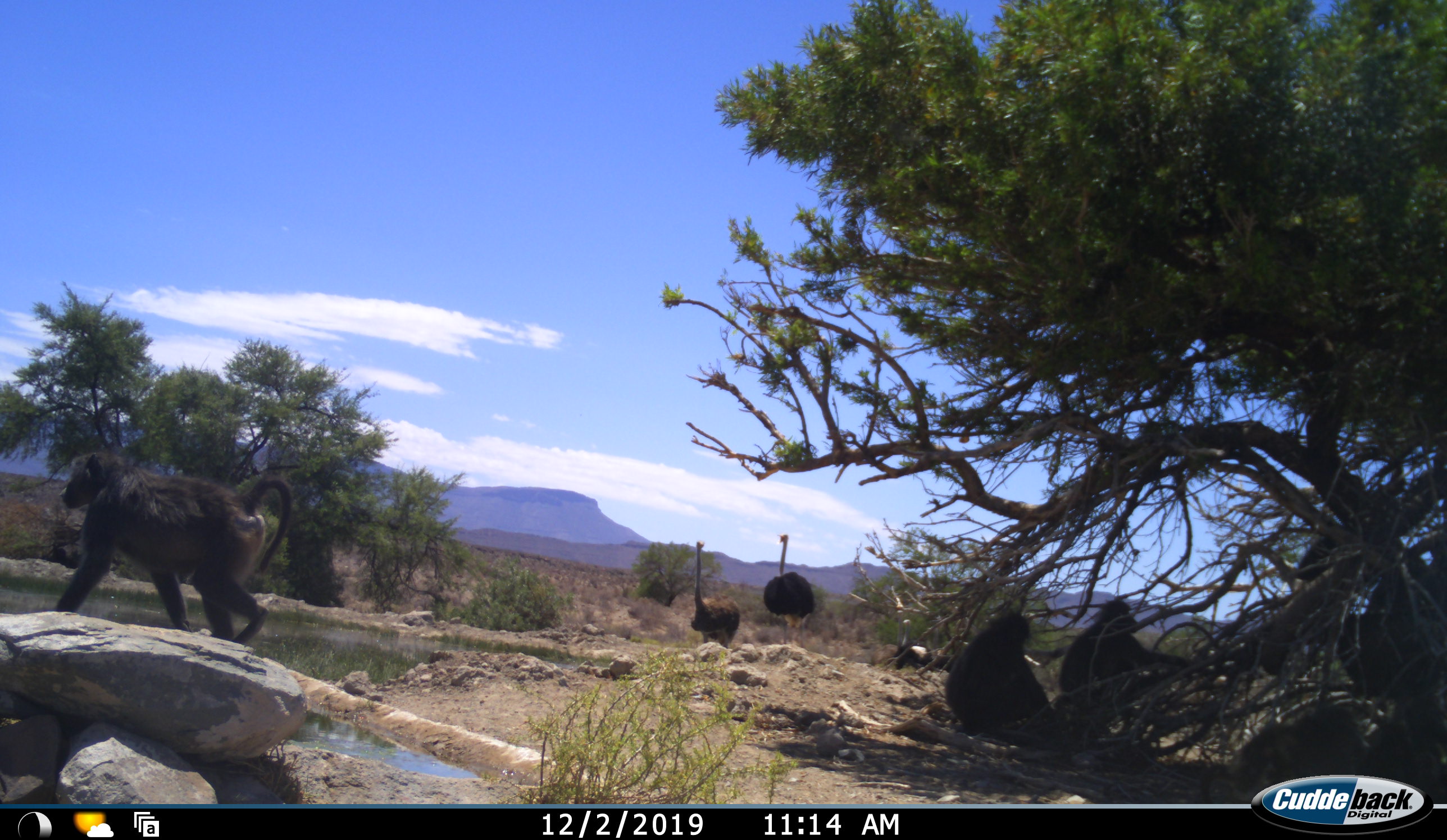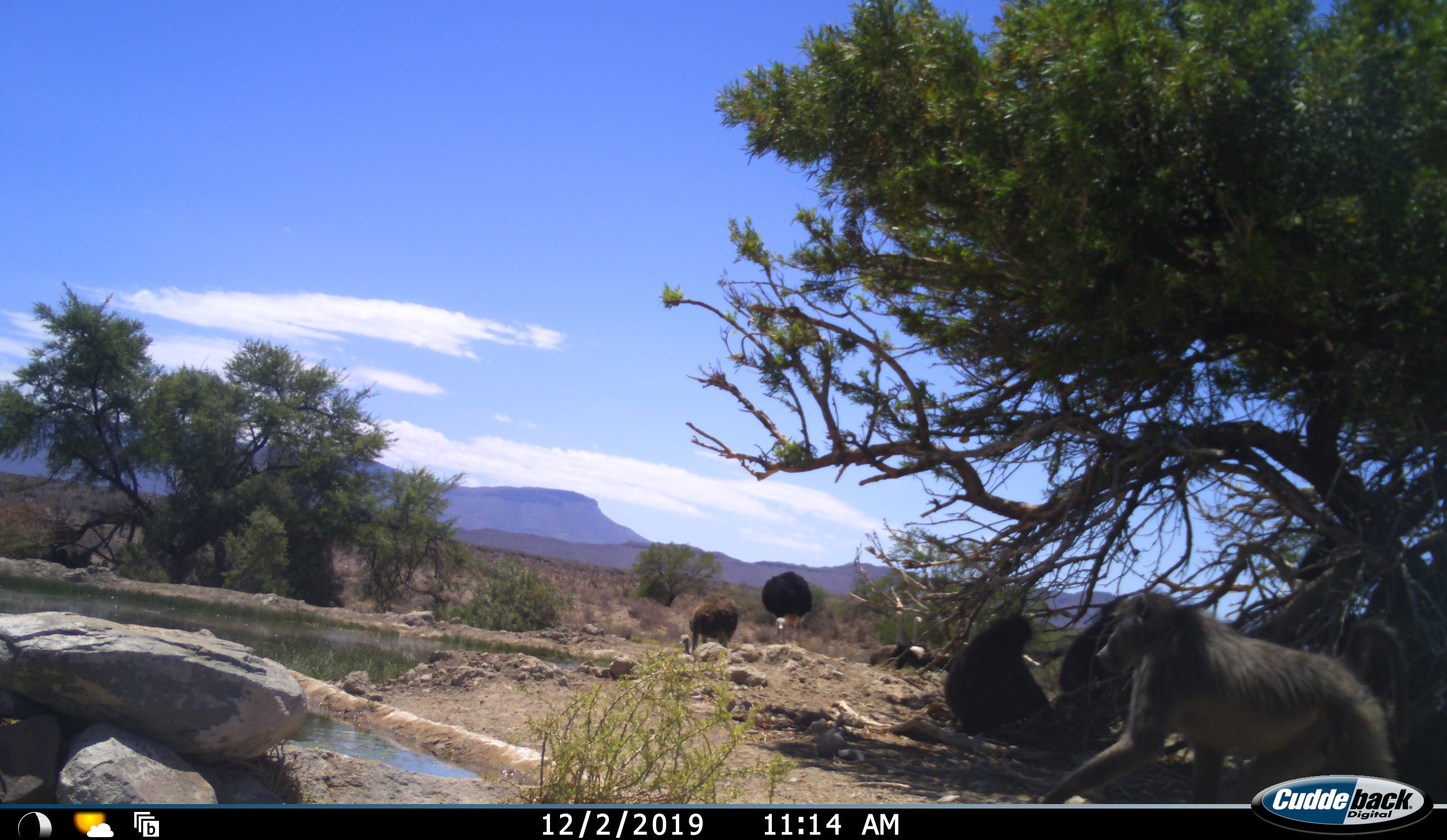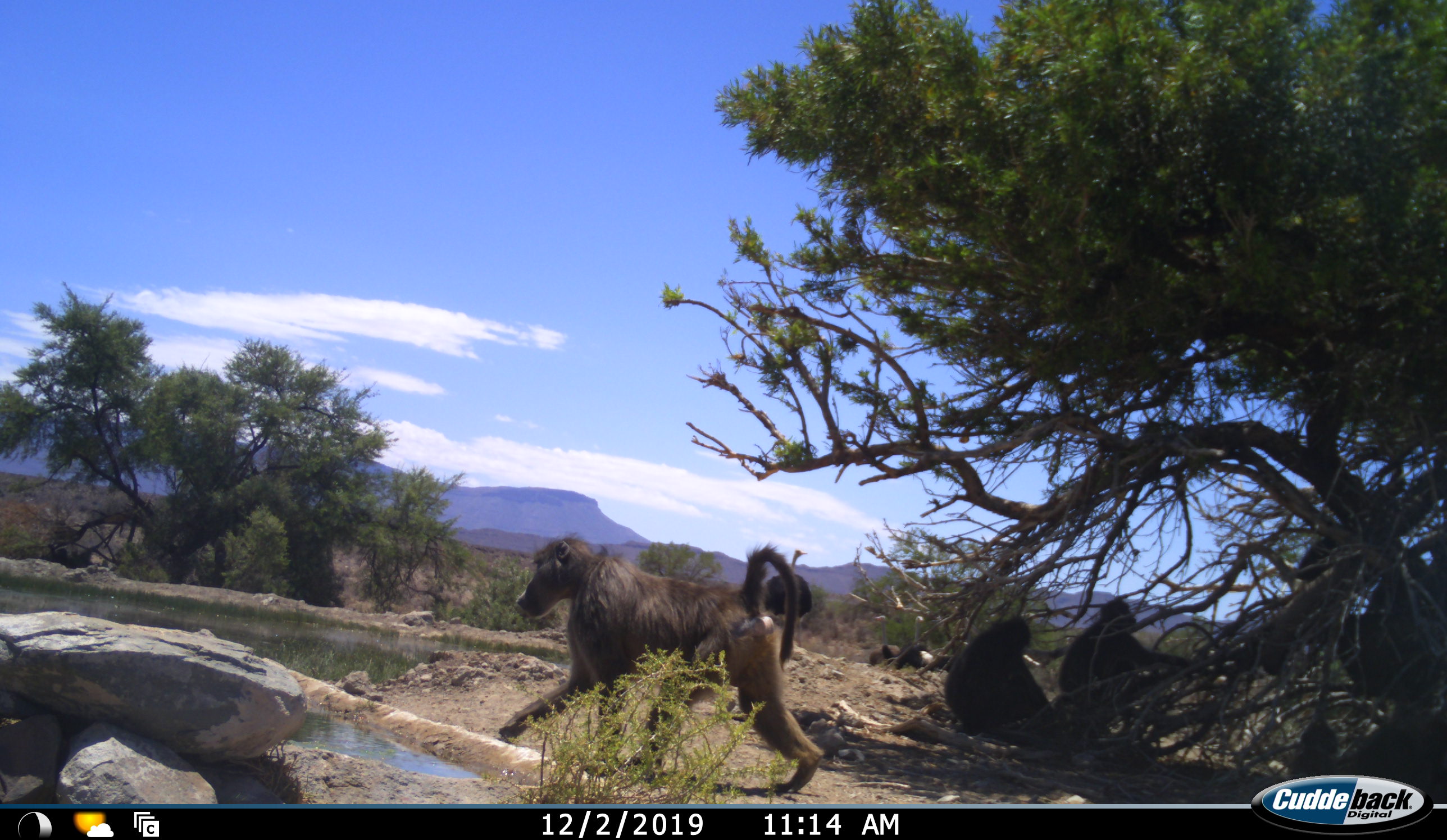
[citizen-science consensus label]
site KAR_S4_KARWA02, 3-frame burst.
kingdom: Animalia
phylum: Chordata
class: Mammalia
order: Primates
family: Cercopithecidae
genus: Papio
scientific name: Papio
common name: baboon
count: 4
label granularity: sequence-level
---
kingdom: Animalia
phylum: Chordata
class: Aves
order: Struthioniformes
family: Struthionidae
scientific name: Struthionidae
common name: ostrich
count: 3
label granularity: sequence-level